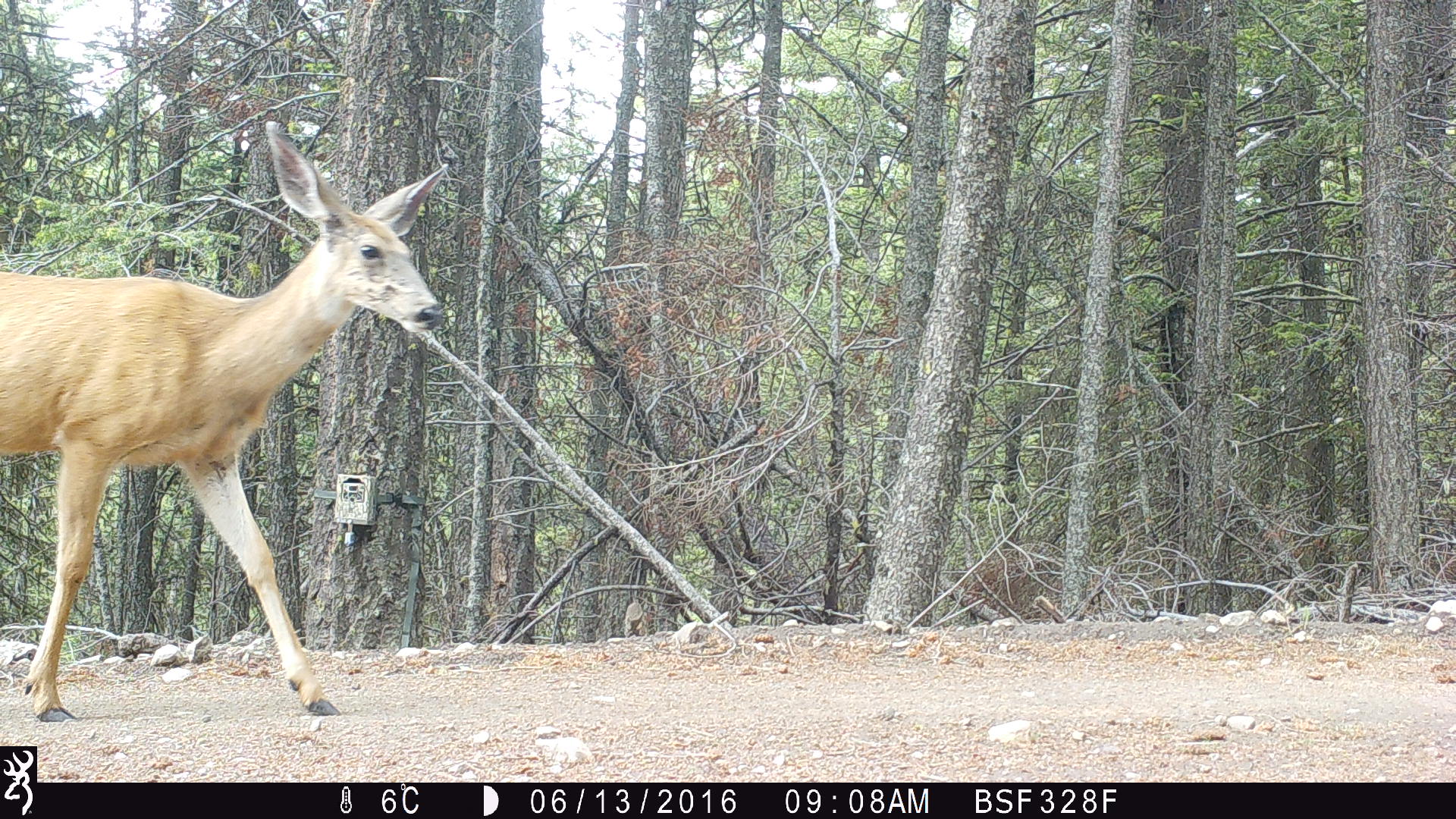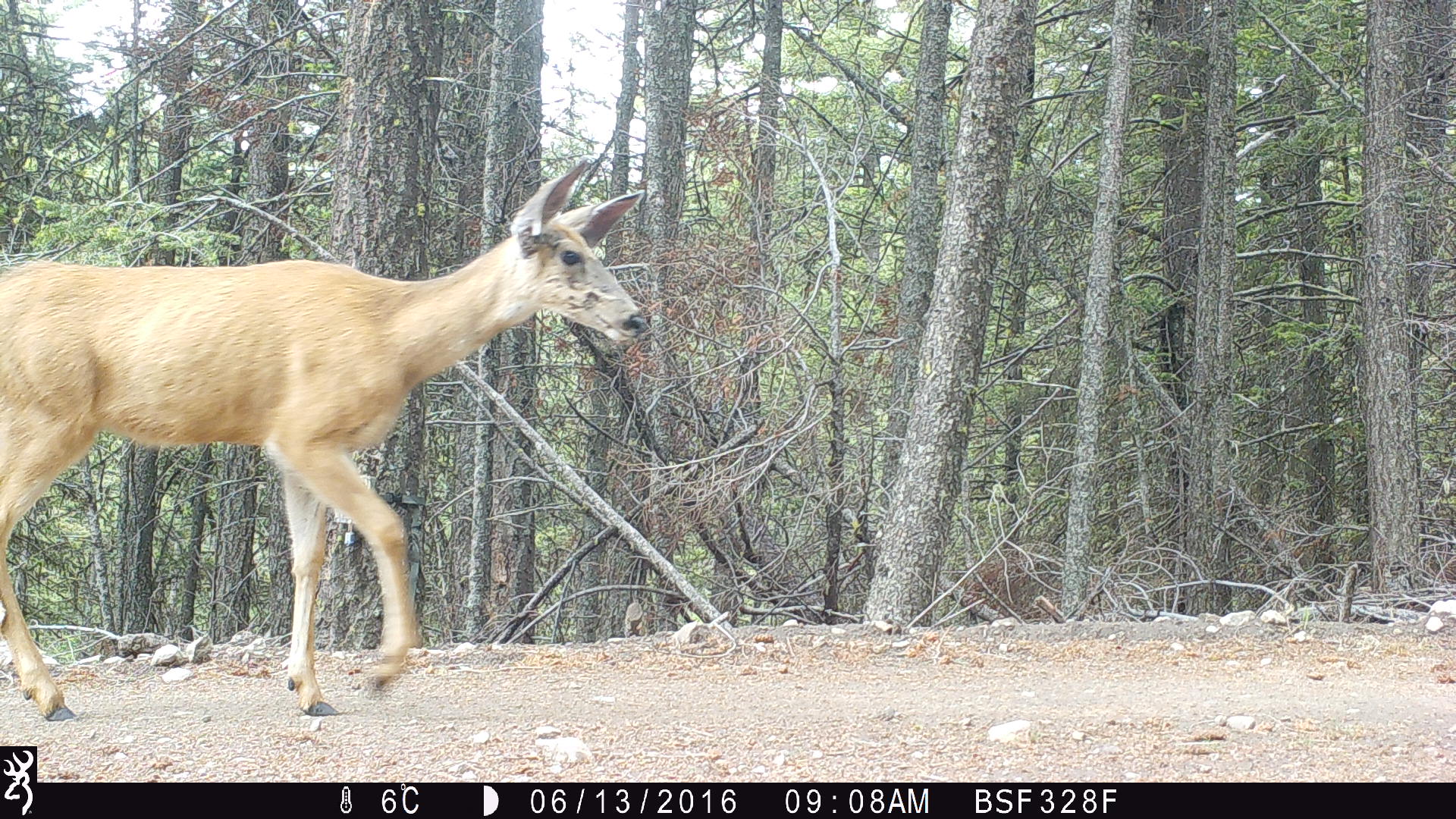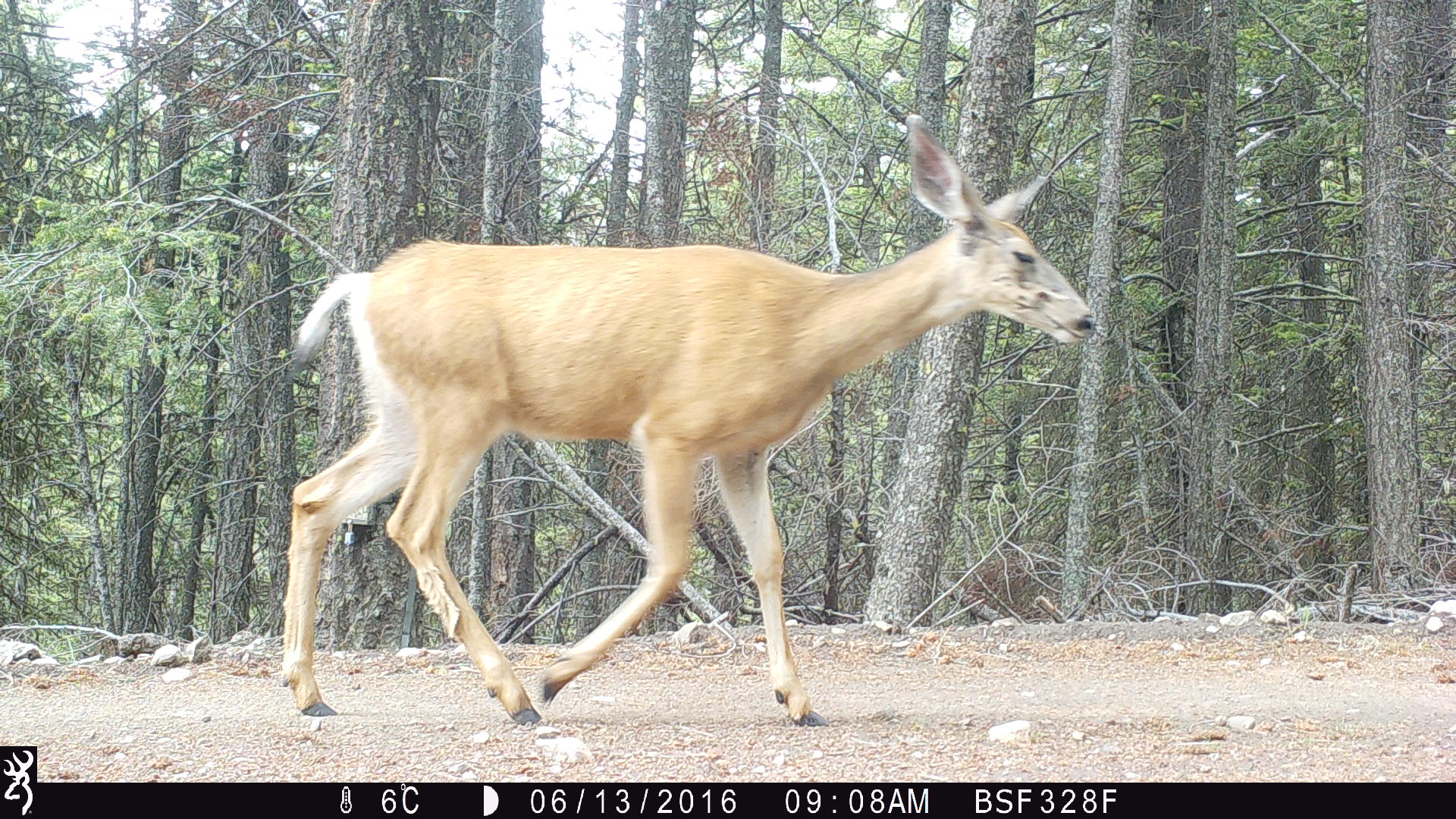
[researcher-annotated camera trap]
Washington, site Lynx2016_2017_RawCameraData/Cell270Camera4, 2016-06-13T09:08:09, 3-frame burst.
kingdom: Animalia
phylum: Chordata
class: Mammalia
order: Artiodactyla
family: Cervidae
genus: Odocoileus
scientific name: Odocoileus hemionus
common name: mule deer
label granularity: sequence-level